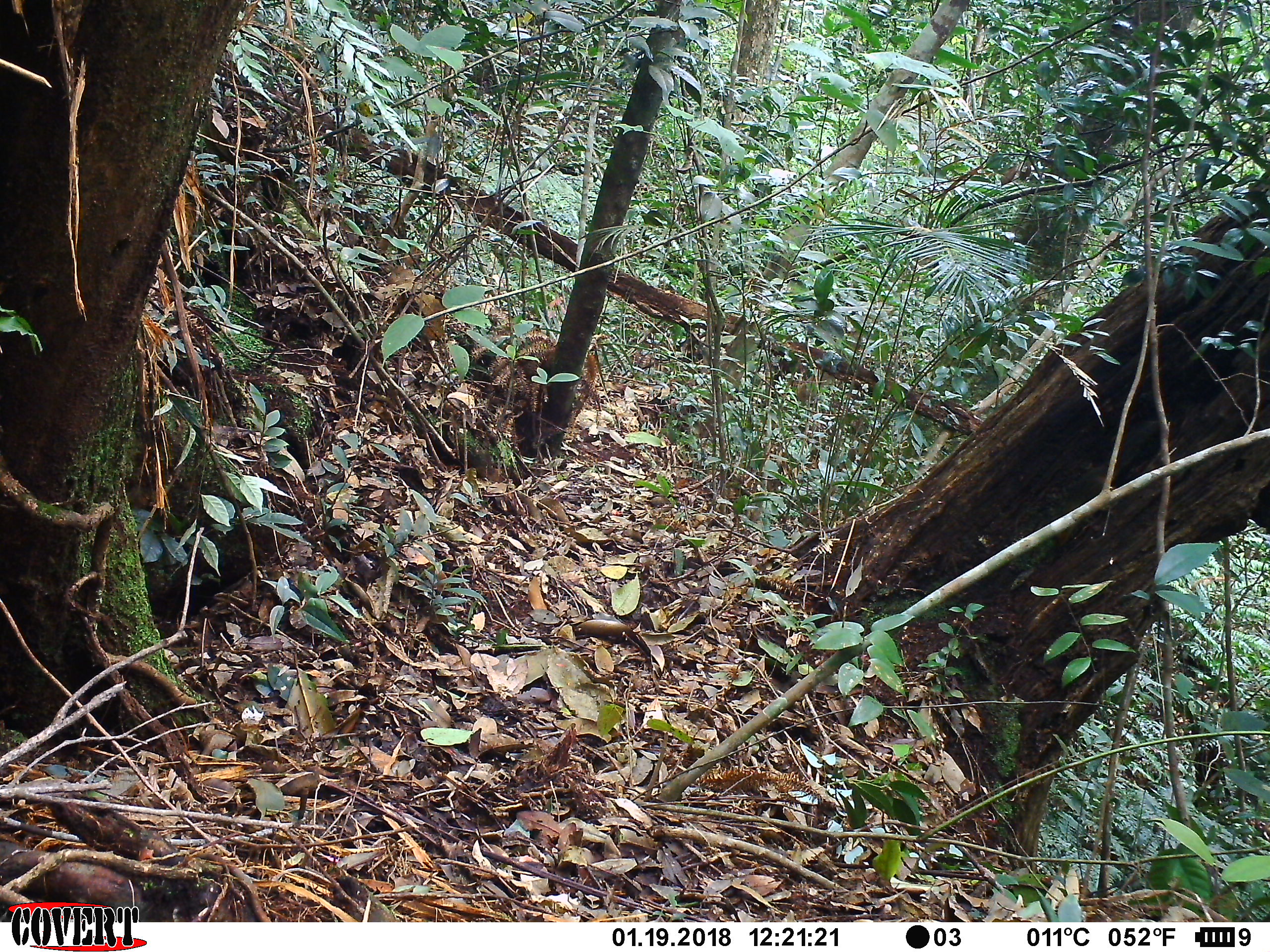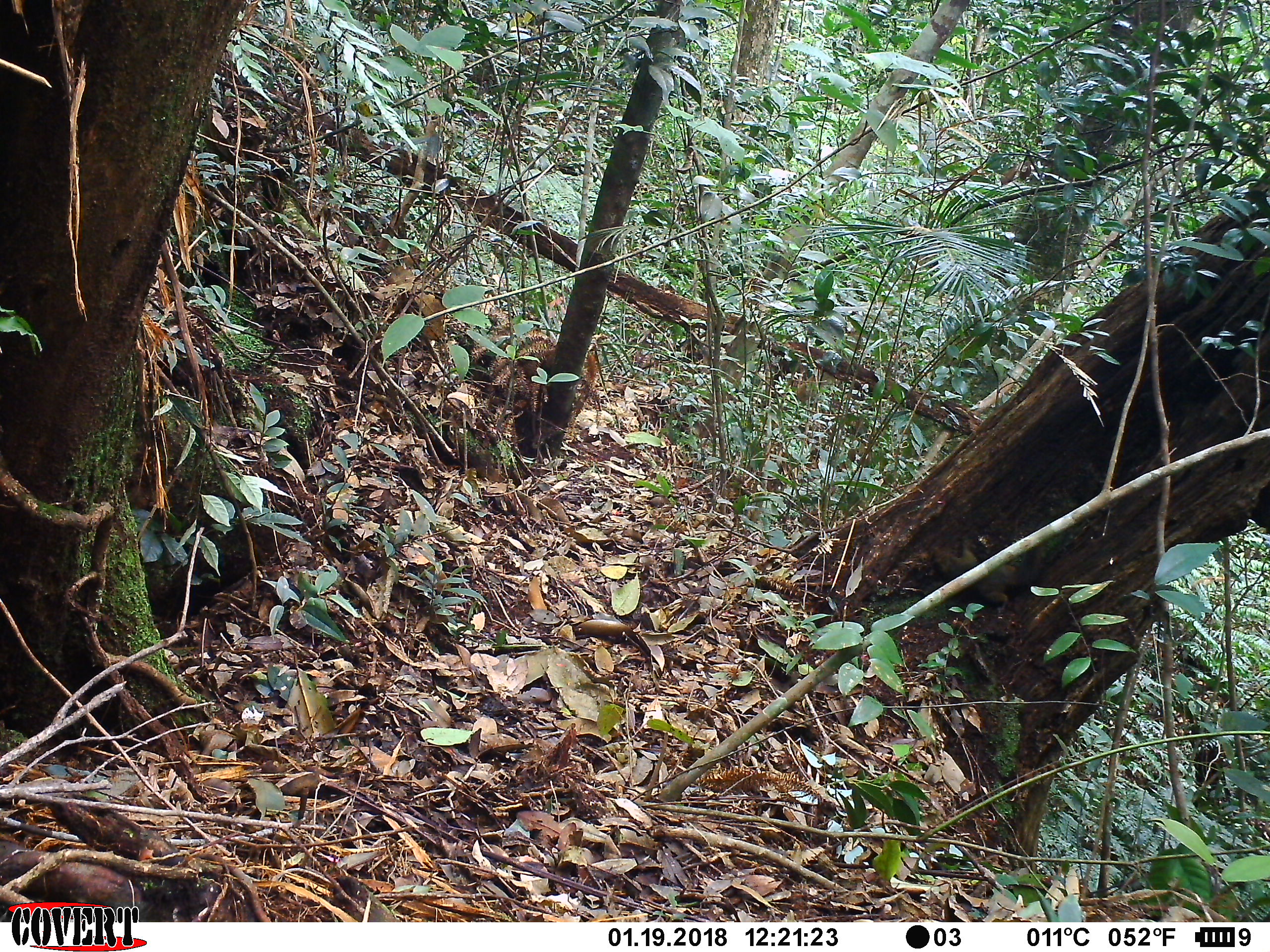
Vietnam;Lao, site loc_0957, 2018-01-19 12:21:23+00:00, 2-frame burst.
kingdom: Animalia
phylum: Chordata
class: Mammalia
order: Rodentia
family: Sciuridae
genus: Dremomys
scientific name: Dremomys rufigenis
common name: red-cheeked squirrel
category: red cheeked squirrel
Red cheeked squirrel (red-cheeked squirrel) (Dremomys rufigenis). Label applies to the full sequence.